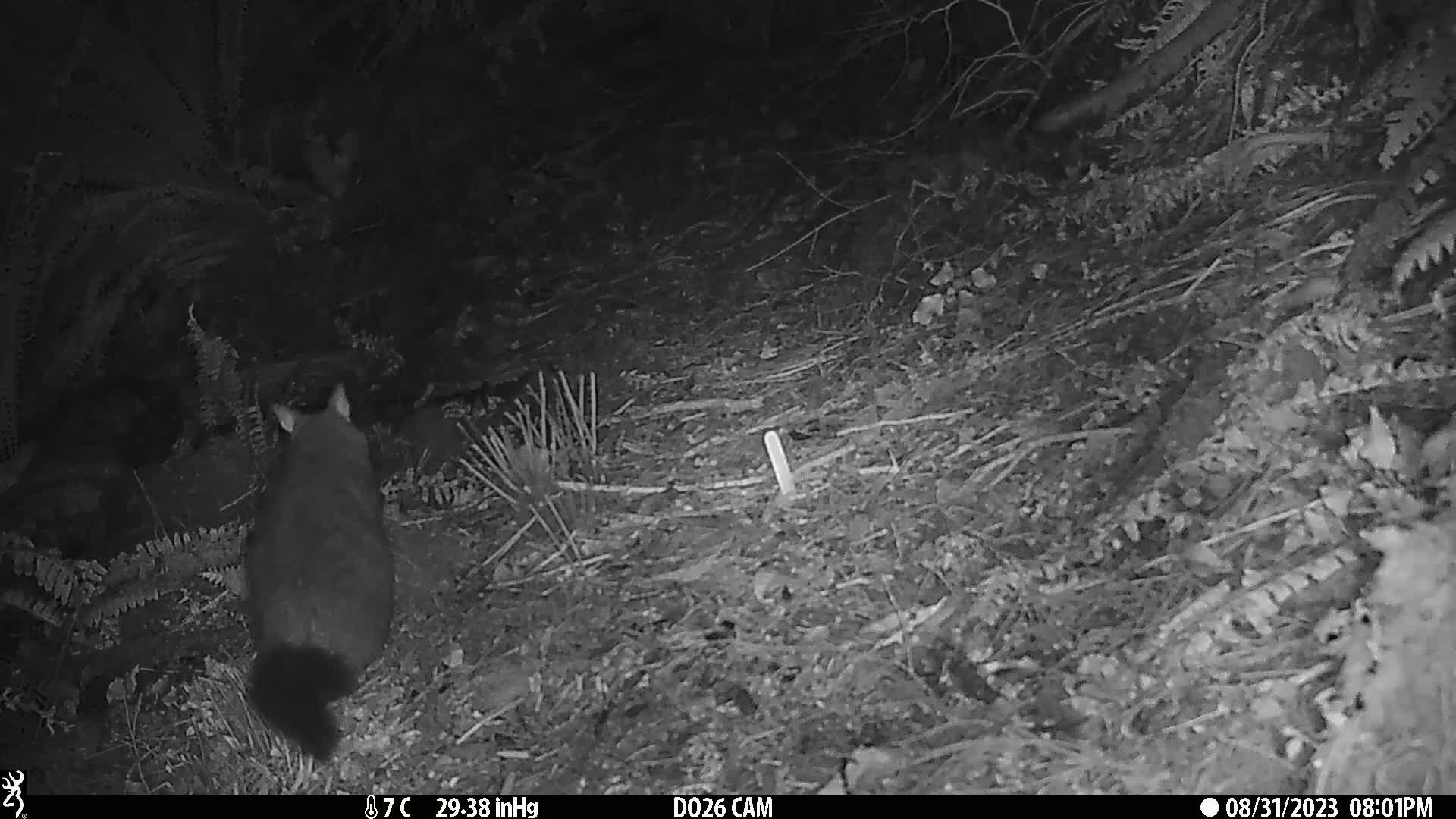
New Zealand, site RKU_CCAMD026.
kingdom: Animalia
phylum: Chordata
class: Mammalia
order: Diprotodontia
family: Phalangeridae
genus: Trichosurus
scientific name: Trichosurus vulpecula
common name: common brushtail possum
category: possum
Possum (common brushtail possum) (Trichosurus vulpecula).